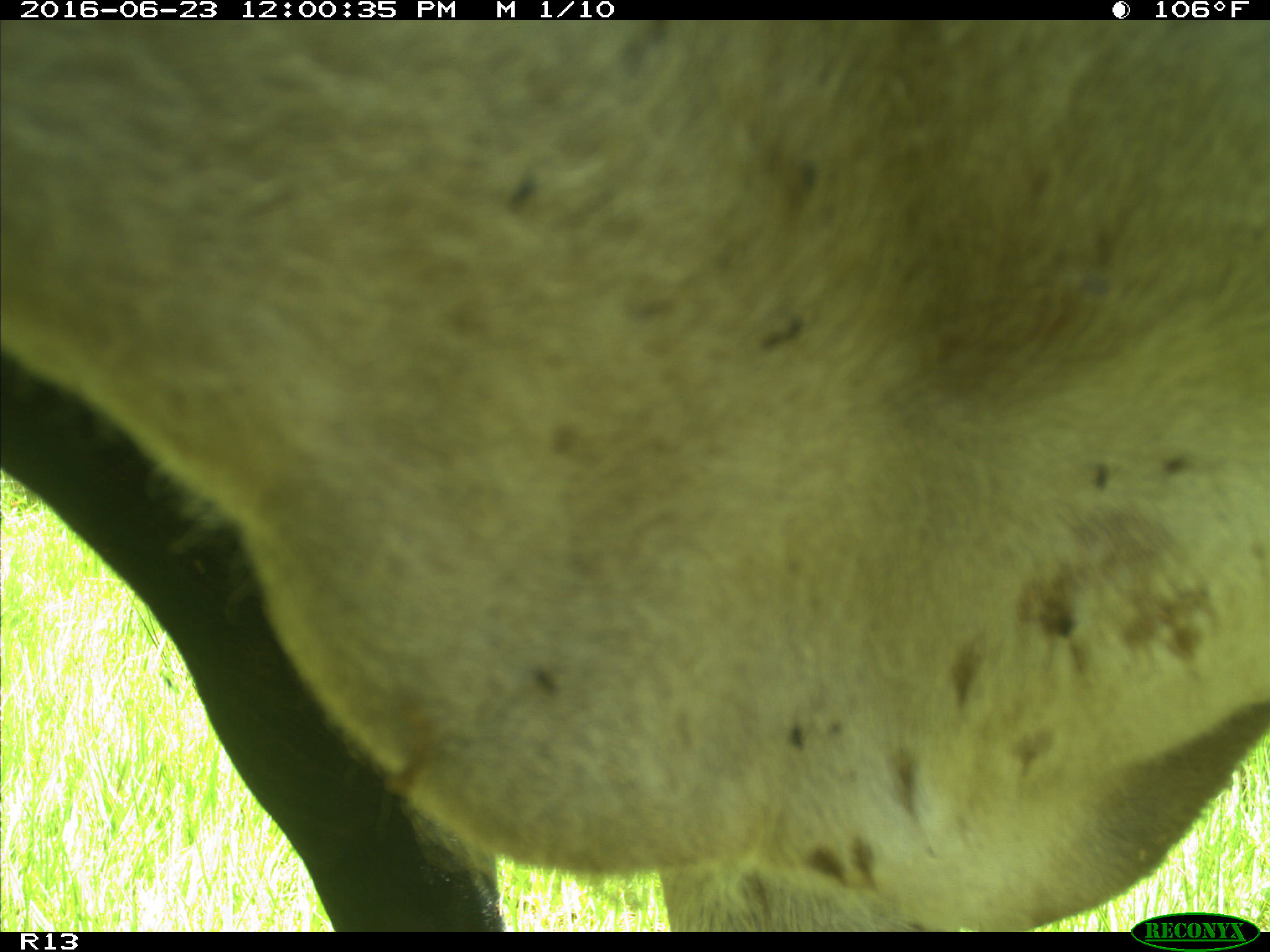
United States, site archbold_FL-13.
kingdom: Animalia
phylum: Chordata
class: Mammalia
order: Artiodactyla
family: Bovidae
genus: Bos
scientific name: Bos taurus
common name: domestic cow